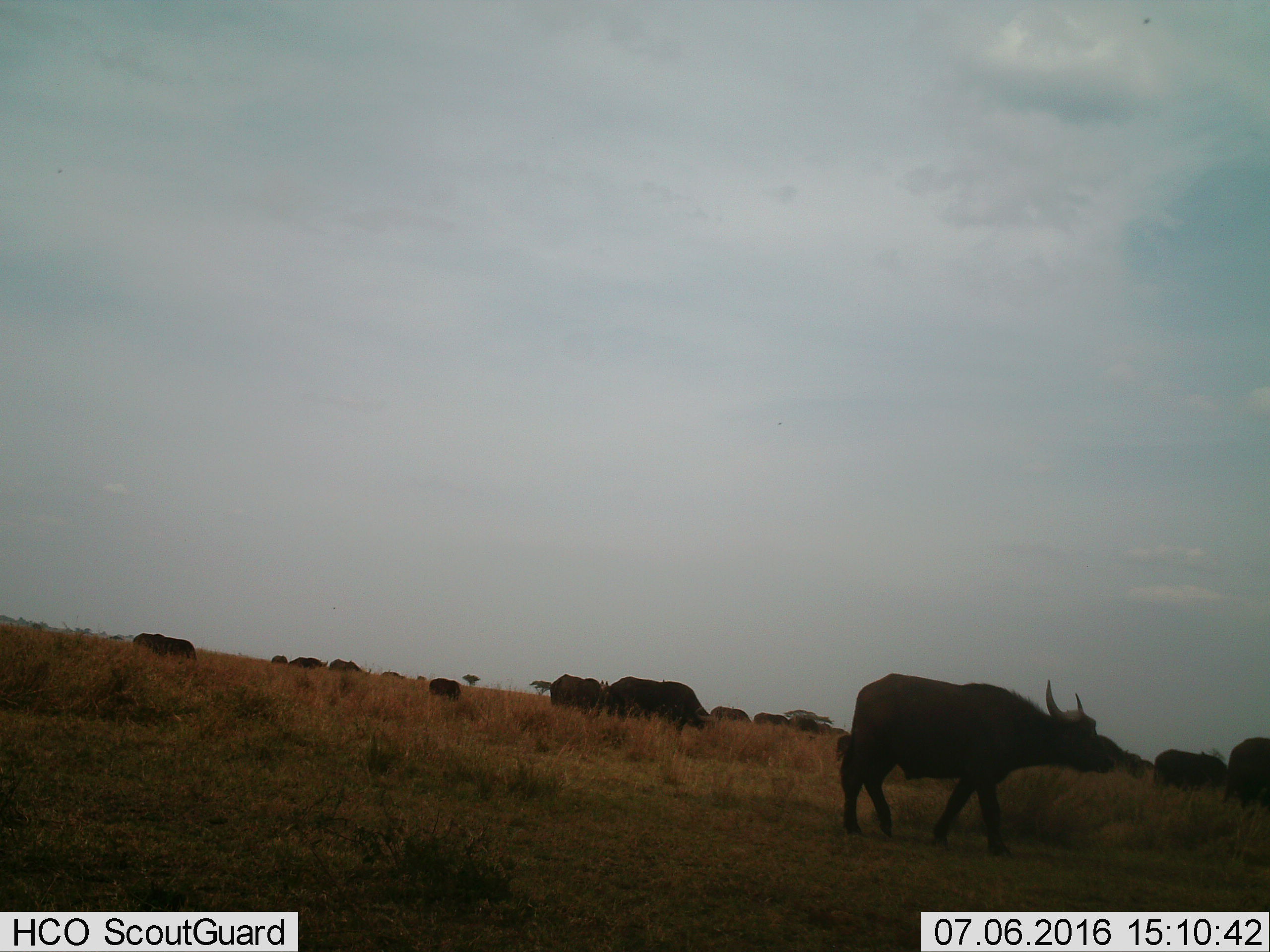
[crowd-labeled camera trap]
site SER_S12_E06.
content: unidentified animal